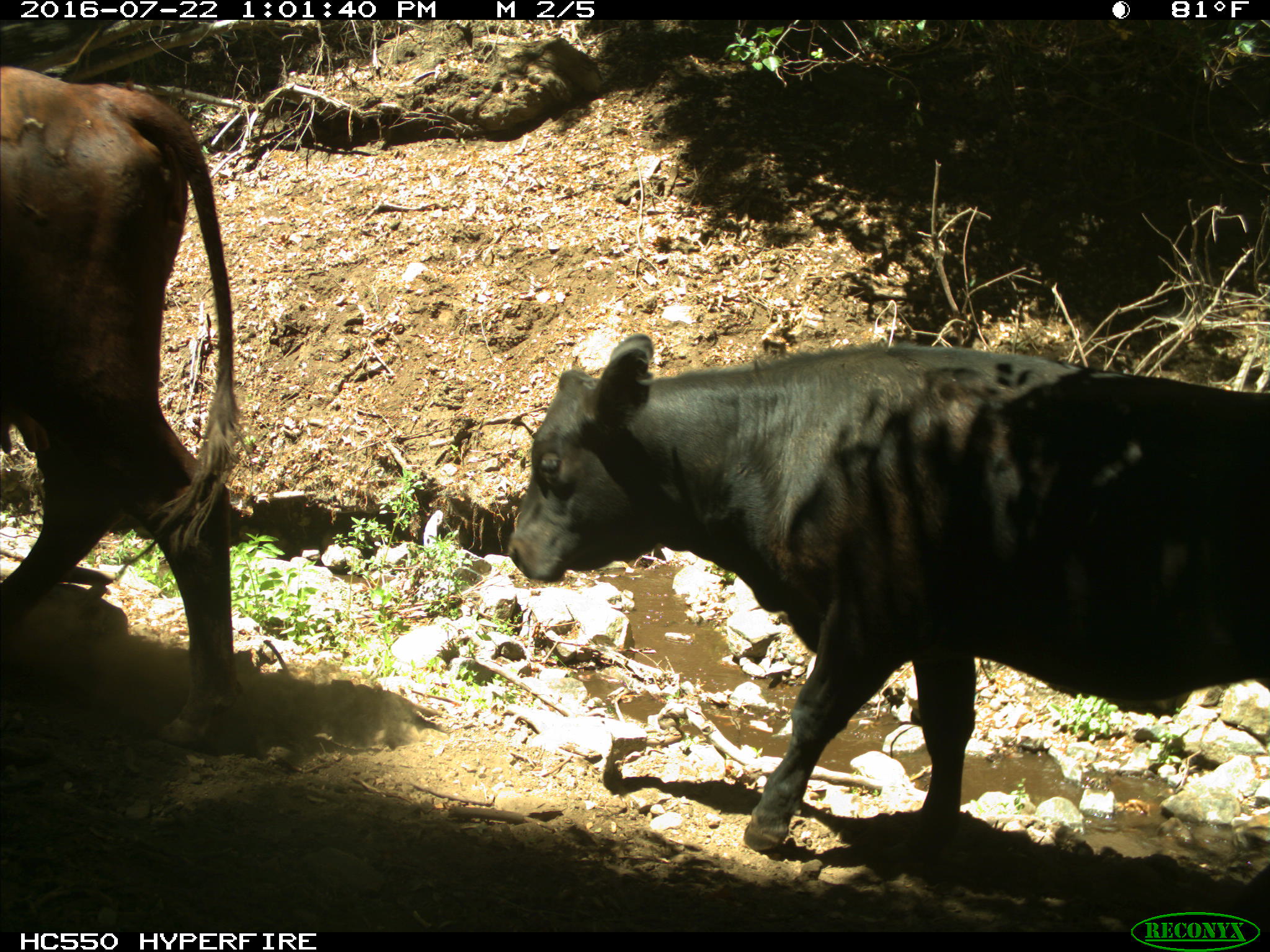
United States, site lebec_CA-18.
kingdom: Animalia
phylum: Chordata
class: Mammalia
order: Artiodactyla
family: Bovidae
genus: Bos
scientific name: Bos taurus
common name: domestic cow